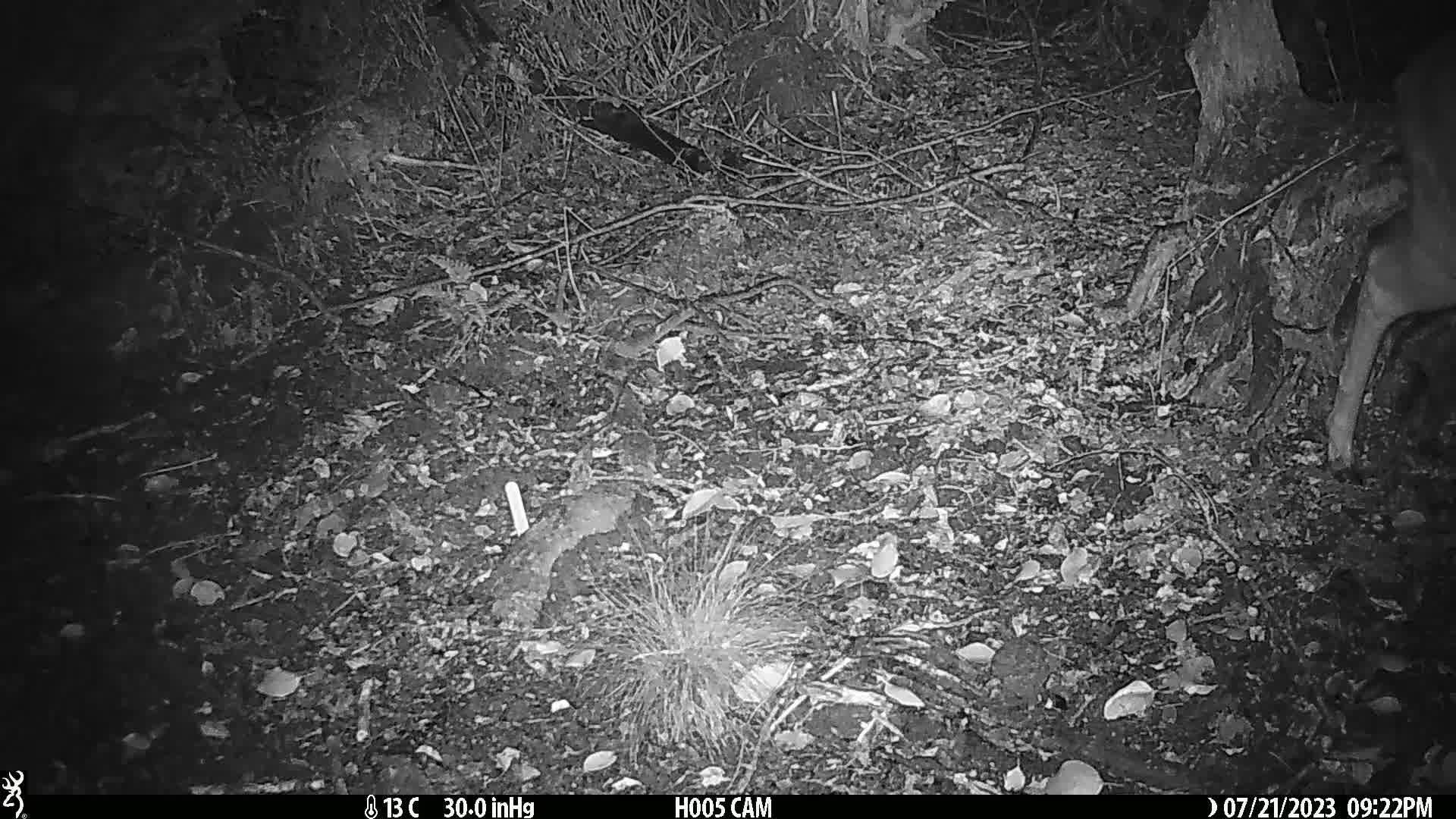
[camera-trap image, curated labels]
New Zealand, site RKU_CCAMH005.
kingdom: Animalia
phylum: Chordata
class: Mammalia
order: Artiodactyla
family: Cervidae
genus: Odocoileus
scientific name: Odocoileus virginianus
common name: white-tailed deer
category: white tailed deer